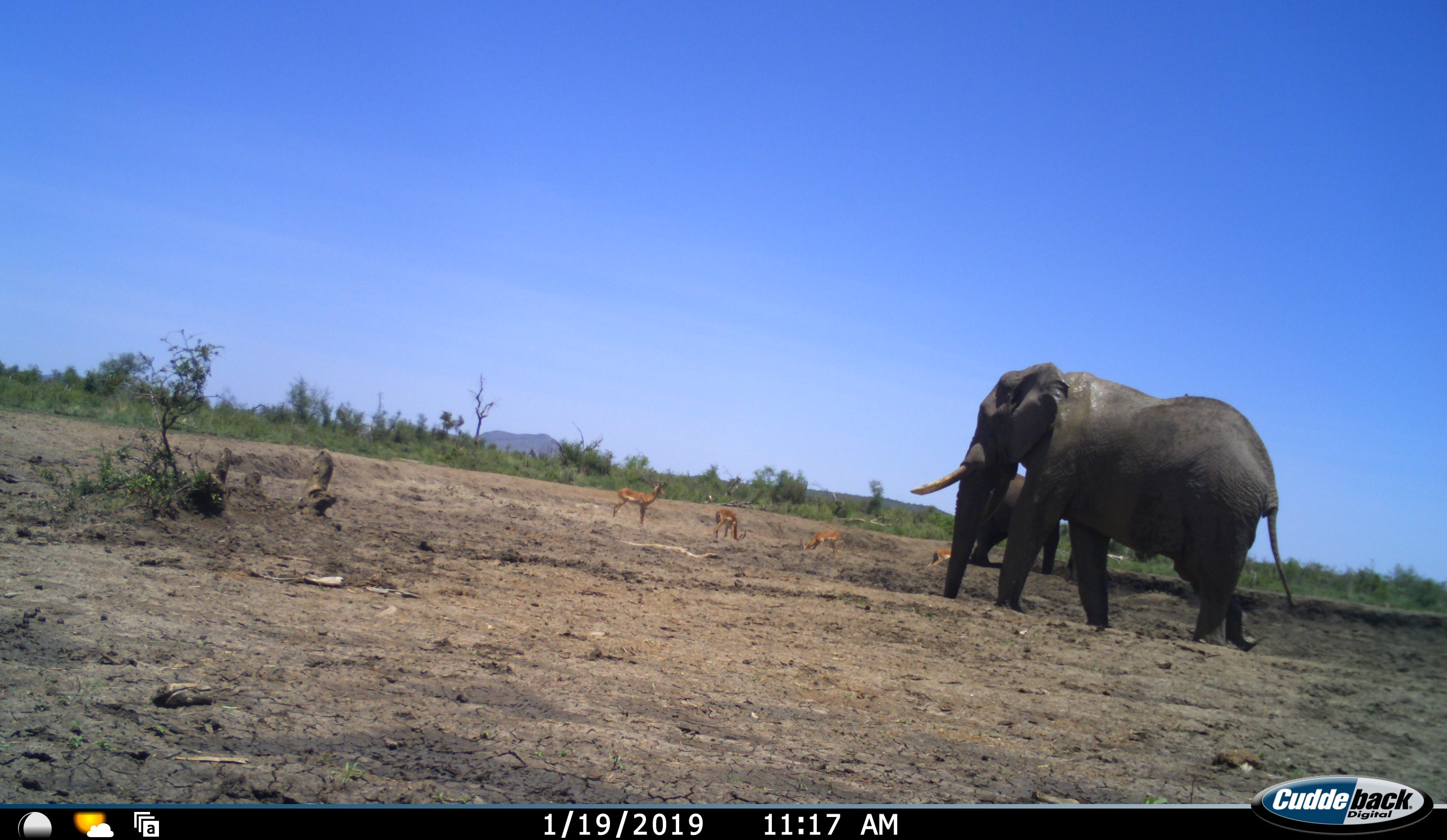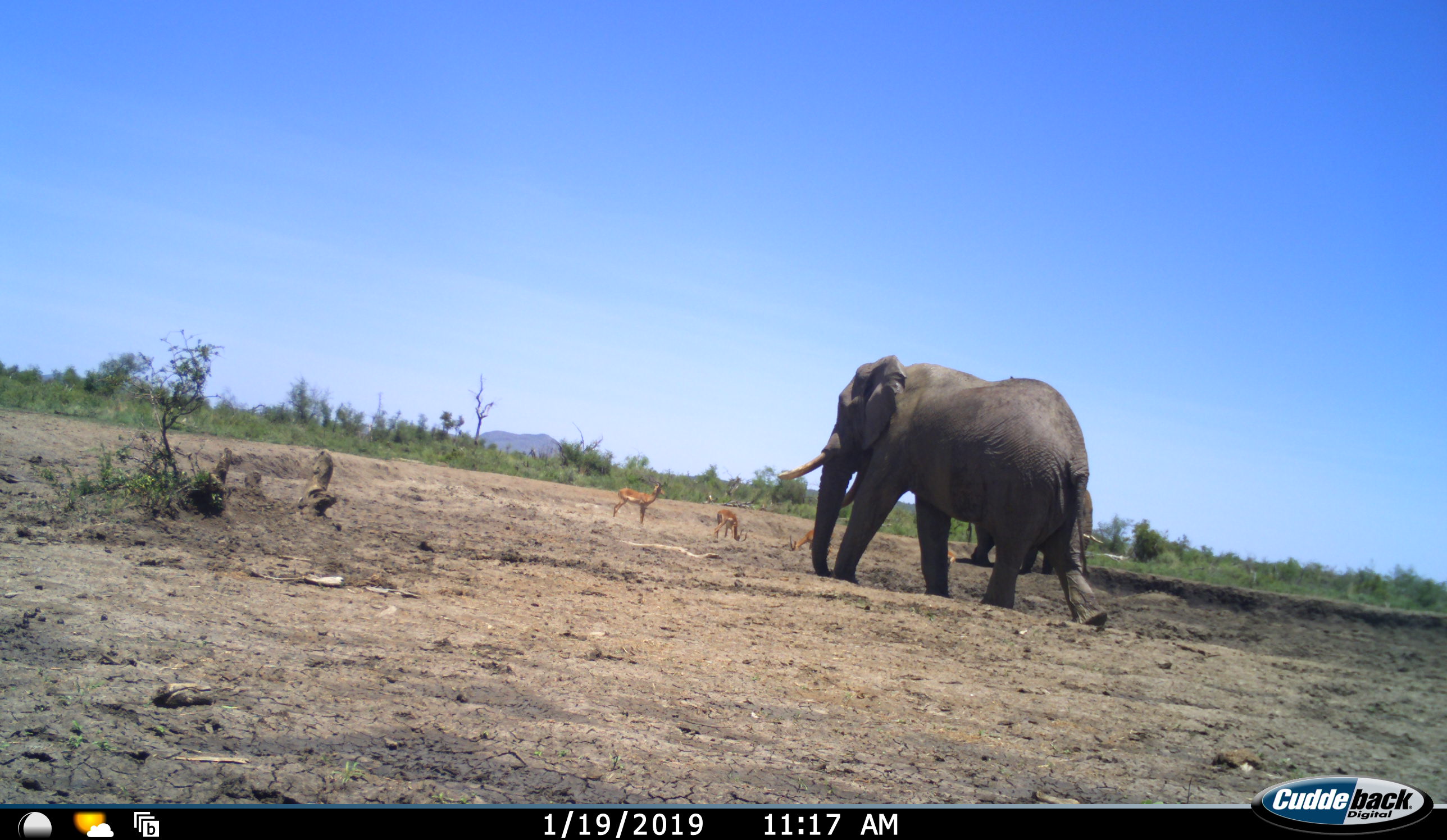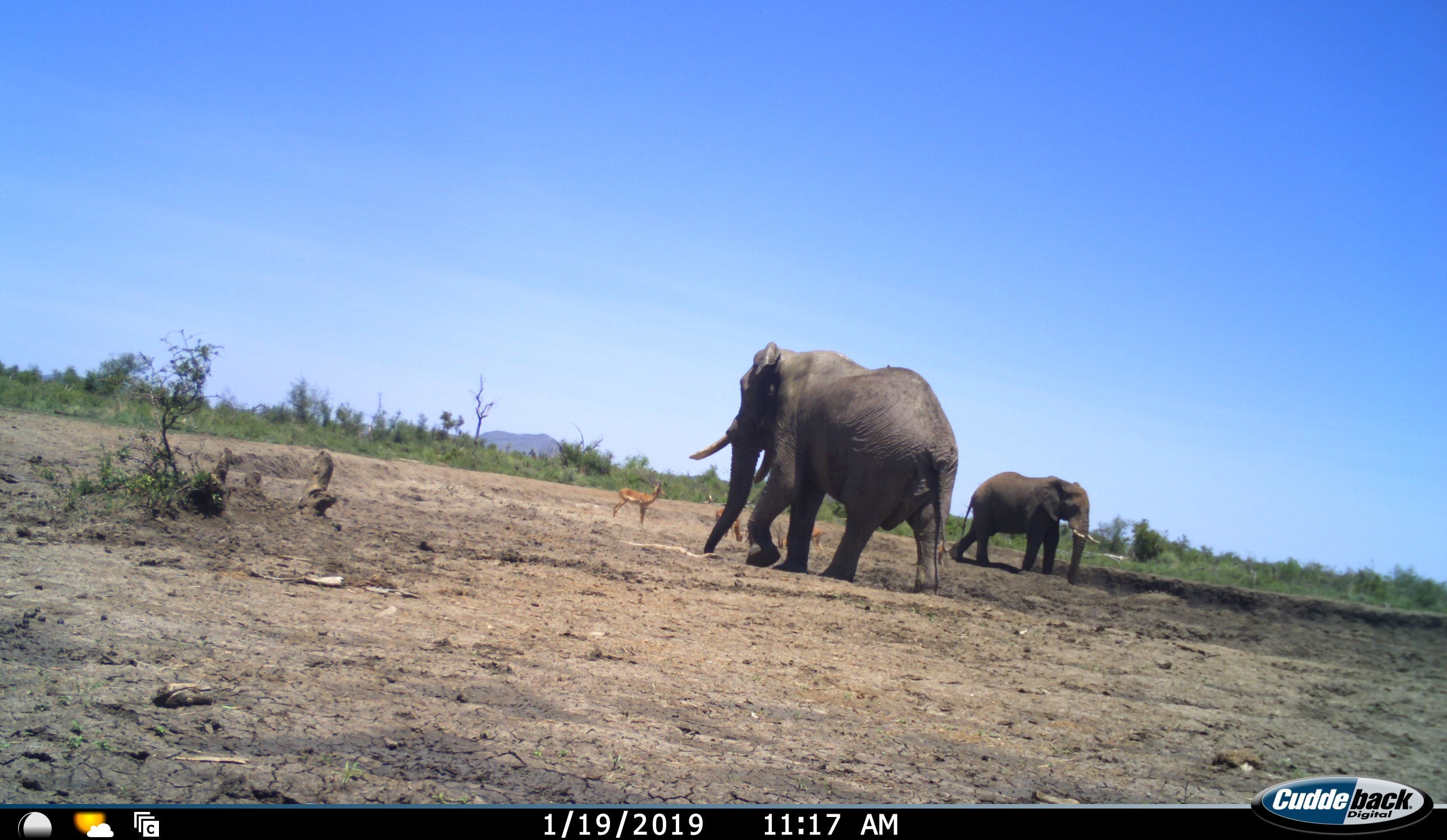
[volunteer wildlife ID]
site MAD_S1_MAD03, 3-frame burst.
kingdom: Animalia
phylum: Chordata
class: Mammalia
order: Proboscidea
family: Elephantidae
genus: Loxodonta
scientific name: Loxodonta africana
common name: african bush elephant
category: elephant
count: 2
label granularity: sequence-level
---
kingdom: Animalia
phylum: Chordata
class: Mammalia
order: Artiodactyla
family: Bovidae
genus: Aepyceros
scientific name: Aepyceros melampus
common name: impala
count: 4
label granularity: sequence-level